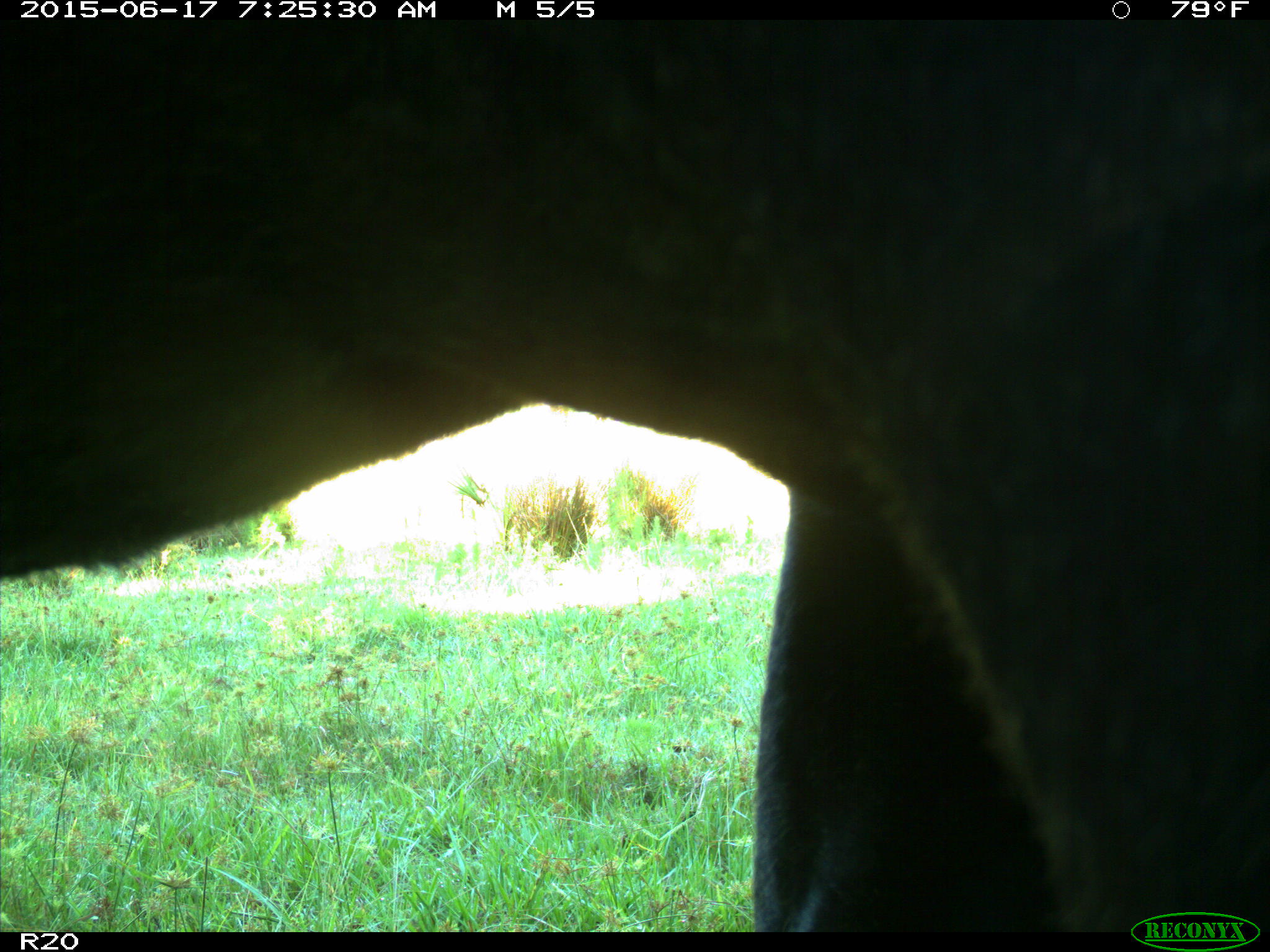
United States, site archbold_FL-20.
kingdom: Animalia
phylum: Chordata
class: Mammalia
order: Artiodactyla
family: Bovidae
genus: Bos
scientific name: Bos taurus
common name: domestic cow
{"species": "Bos taurus (domestic cow)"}